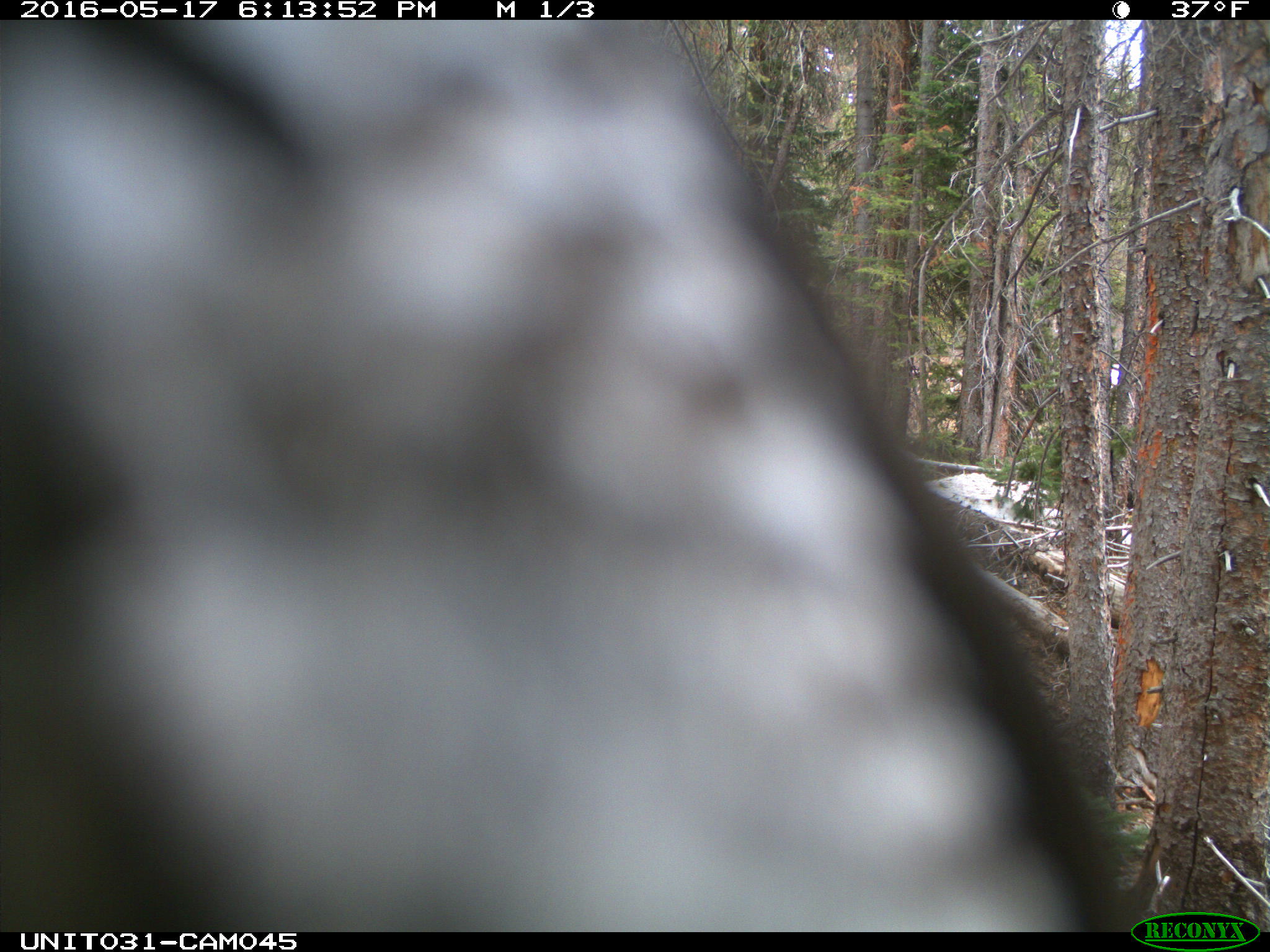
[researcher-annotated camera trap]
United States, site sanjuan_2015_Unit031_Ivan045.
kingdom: Animalia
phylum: Chordata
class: Aves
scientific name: Aves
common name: birds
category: unidentified bird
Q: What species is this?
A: Unidentified bird (birds) (Aves).